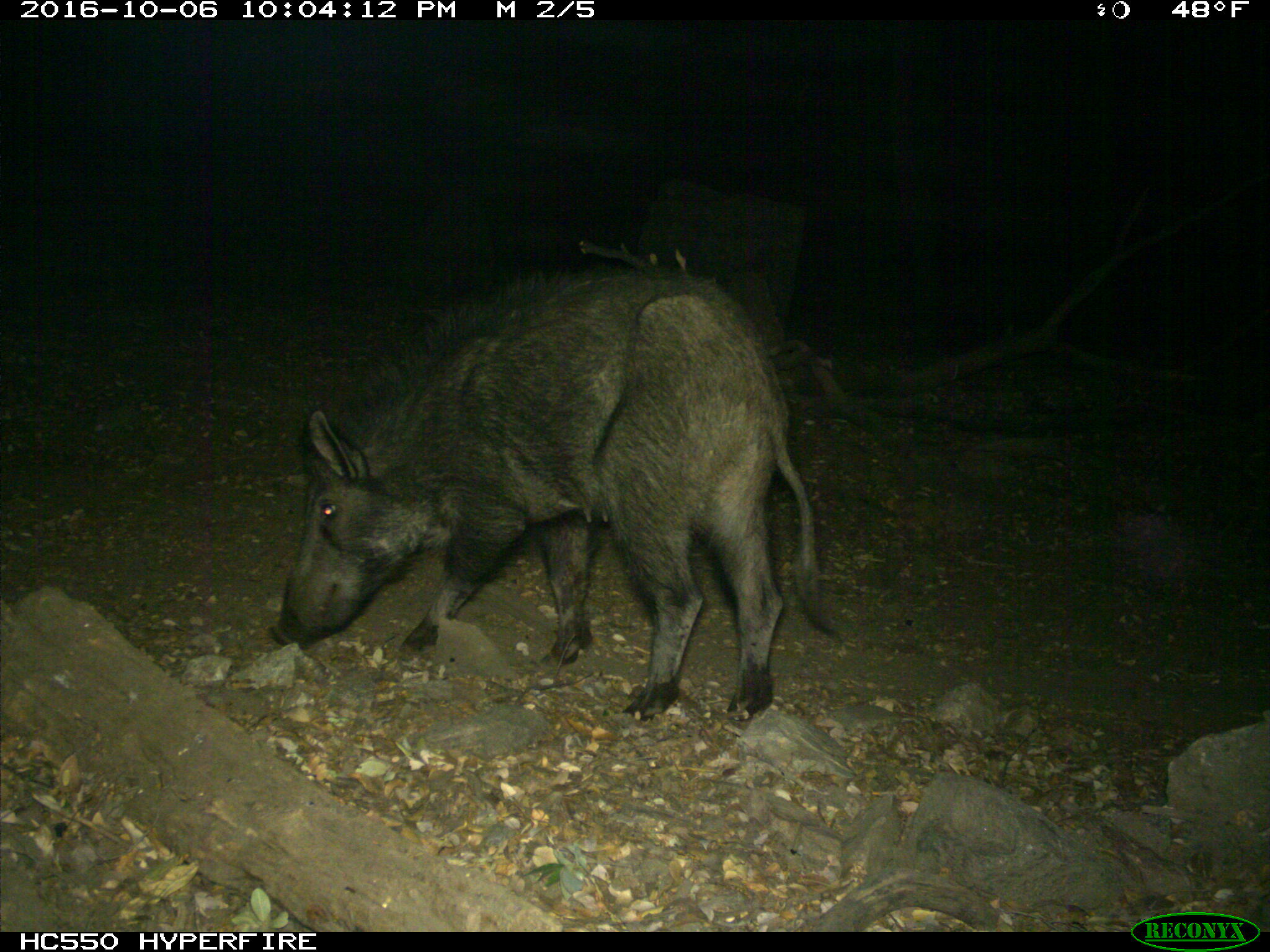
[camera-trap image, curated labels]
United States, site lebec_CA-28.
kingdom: Animalia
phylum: Chordata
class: Mammalia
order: Artiodactyla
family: Suidae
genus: Sus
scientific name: Sus scrofa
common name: wild boar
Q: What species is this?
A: Sus scrofa (wild boar).